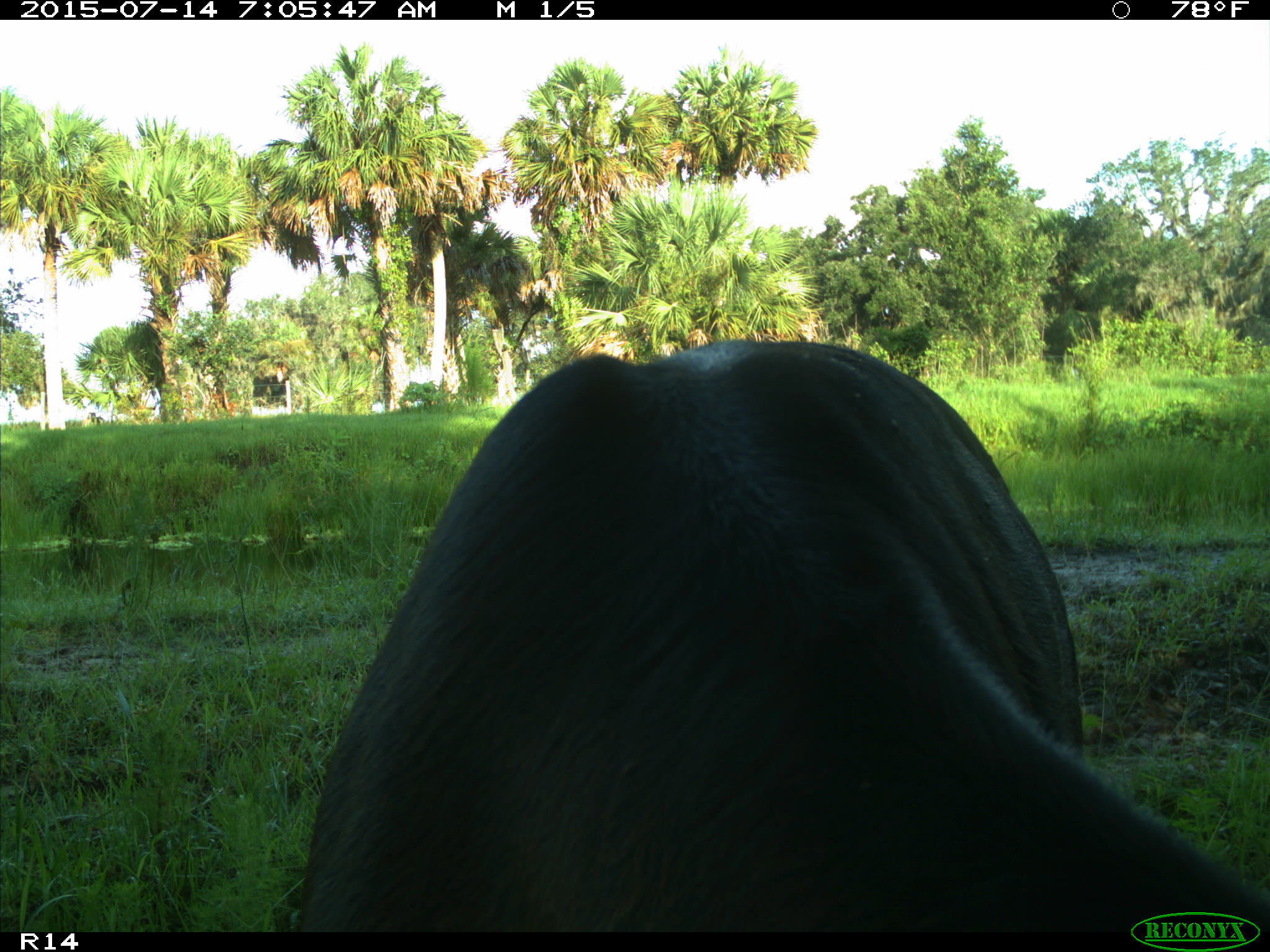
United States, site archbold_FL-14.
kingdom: Animalia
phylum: Chordata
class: Mammalia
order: Artiodactyla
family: Bovidae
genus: Bos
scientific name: Bos taurus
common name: domestic cow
Bos taurus (domestic cow).